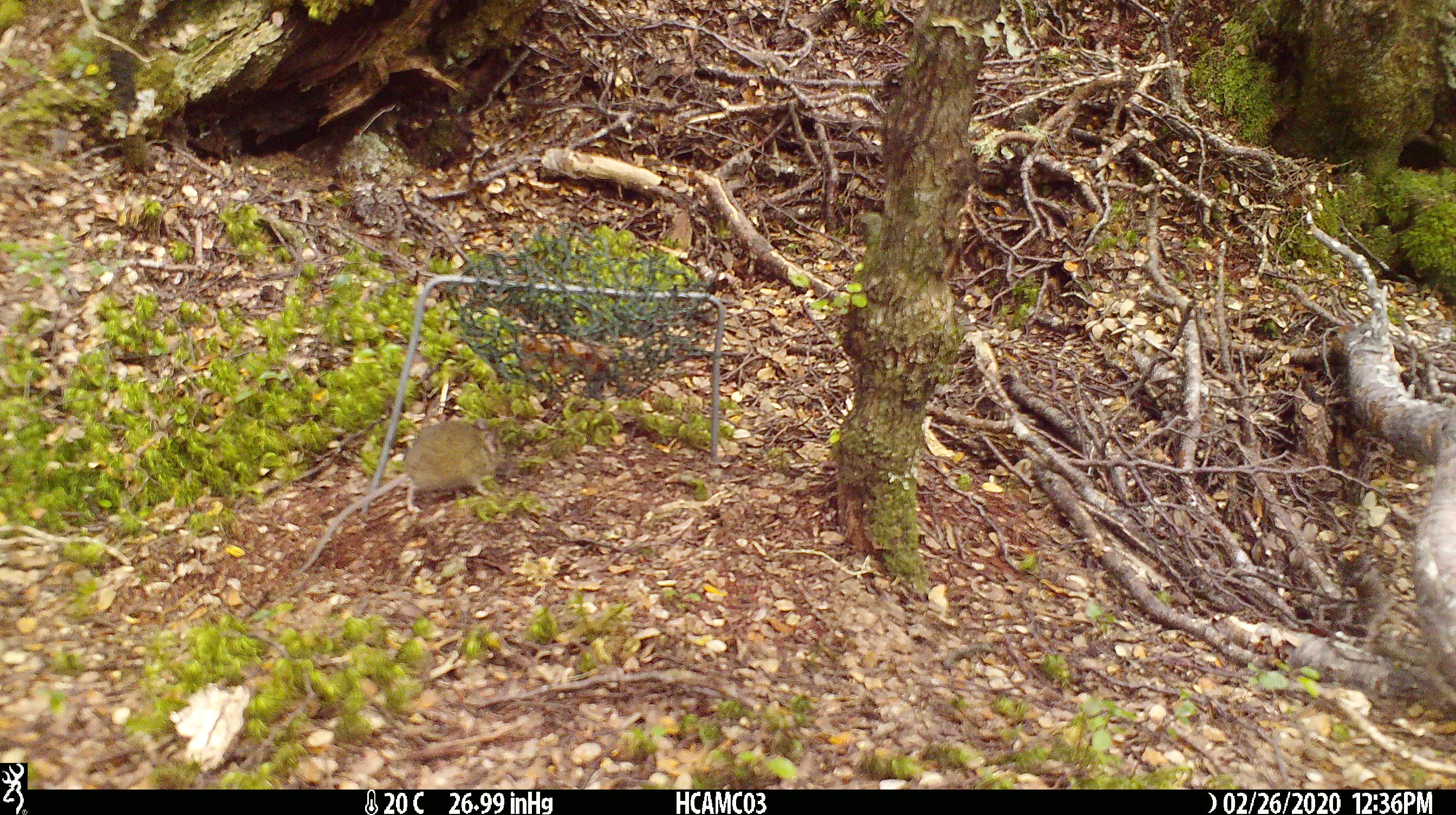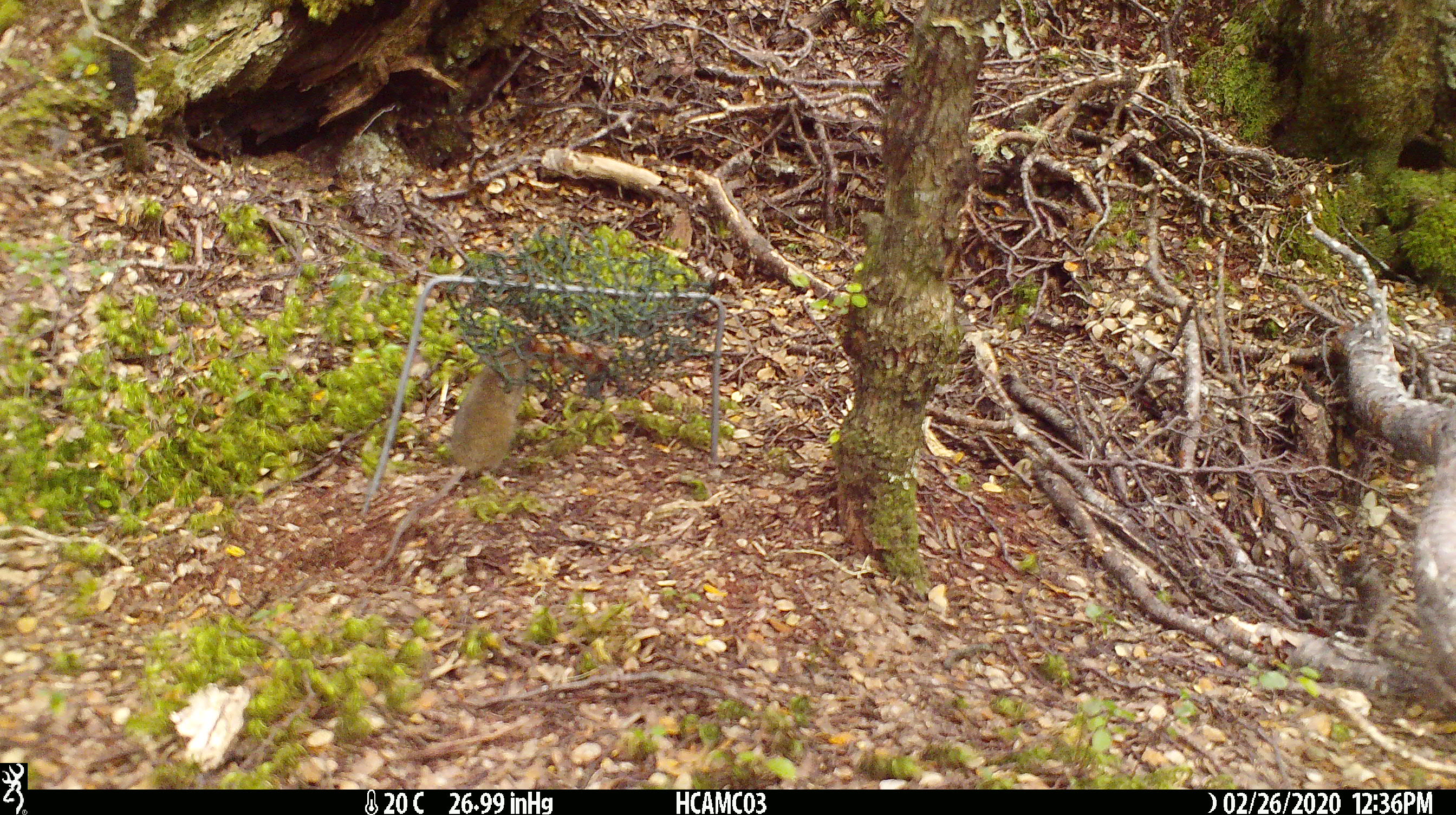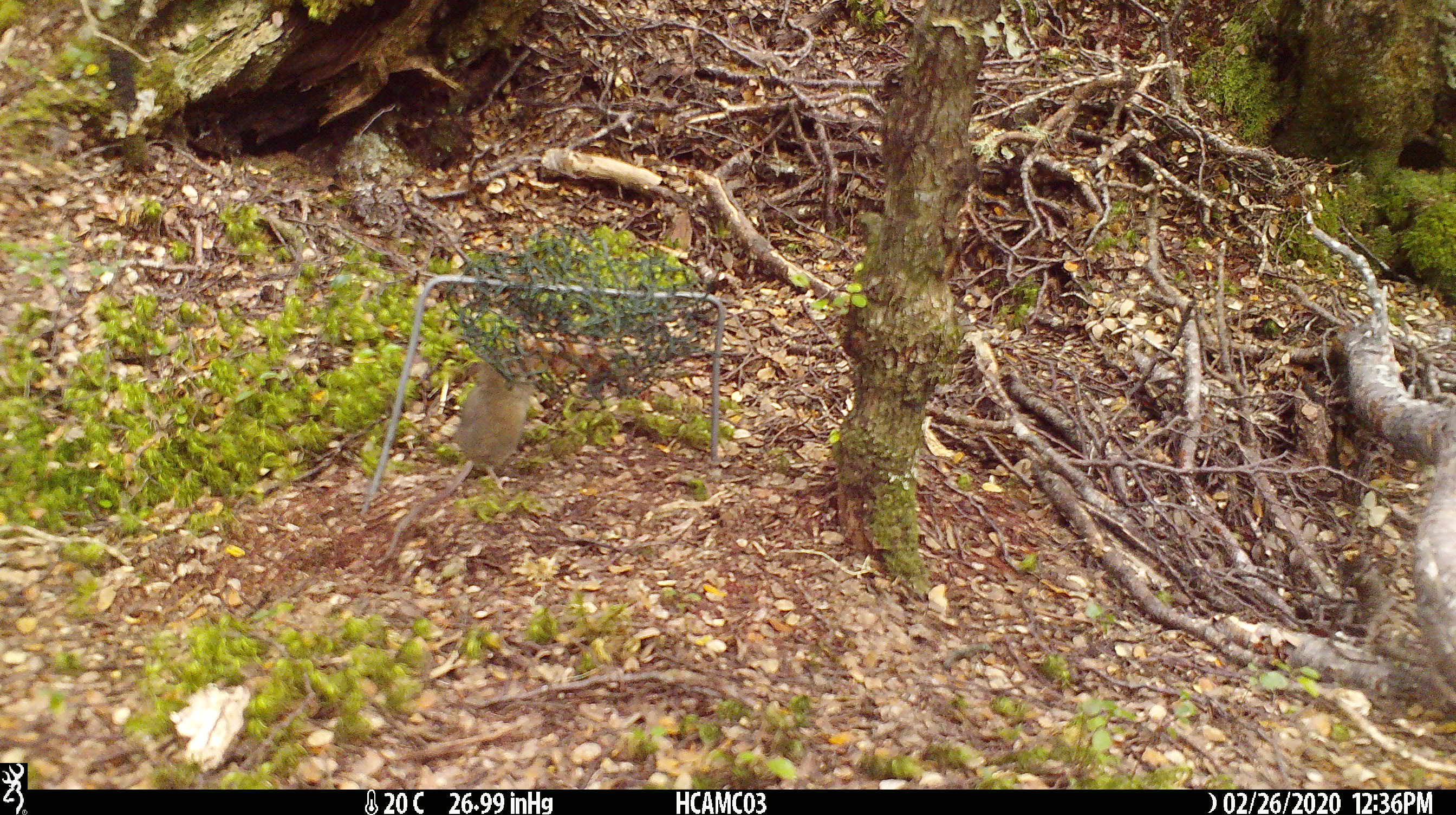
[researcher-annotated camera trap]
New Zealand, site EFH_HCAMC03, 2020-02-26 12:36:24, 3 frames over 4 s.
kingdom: Animalia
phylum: Chordata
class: Mammalia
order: Rodentia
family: Muridae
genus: Mus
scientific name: Mus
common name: mouse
Mouse (Mus).